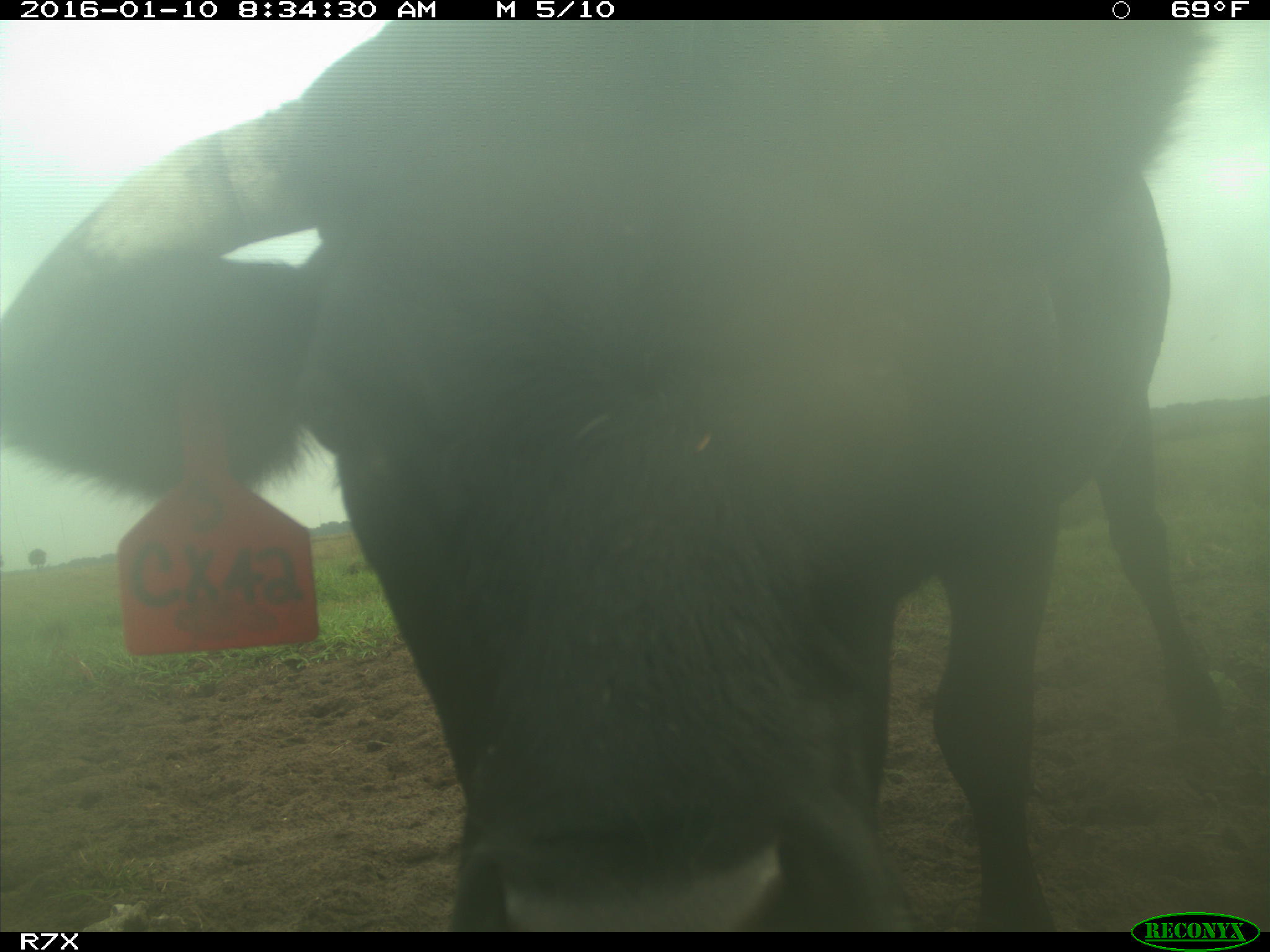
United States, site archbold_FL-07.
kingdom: Animalia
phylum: Chordata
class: Mammalia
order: Artiodactyla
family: Bovidae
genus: Bos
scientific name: Bos taurus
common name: domestic cow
Bos taurus (domestic cow).